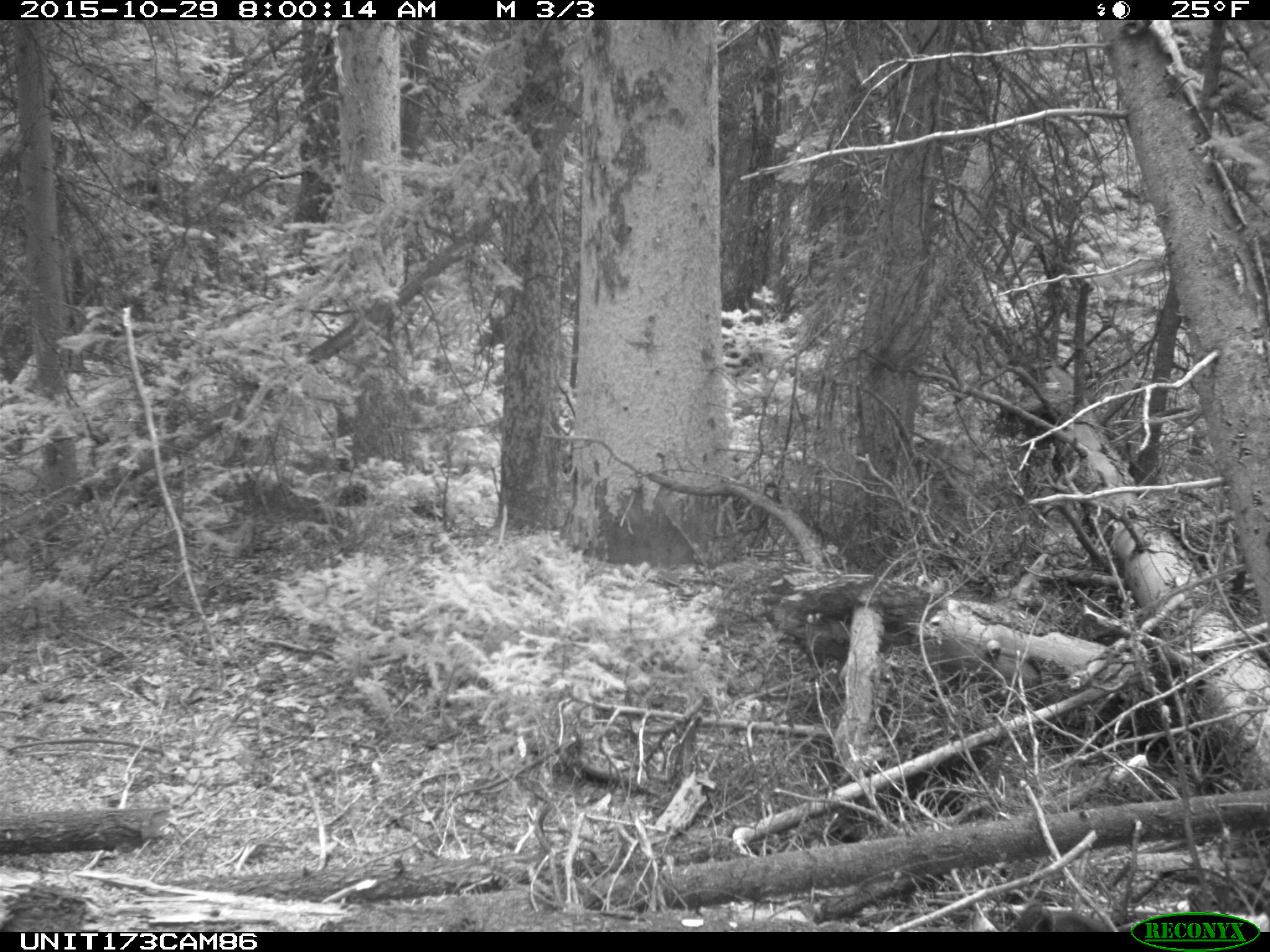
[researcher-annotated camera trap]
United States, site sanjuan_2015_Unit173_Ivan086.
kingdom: Animalia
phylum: Chordata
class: Mammalia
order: Rodentia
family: Sciuridae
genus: Tamiasciurus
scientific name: Tamiasciurus hudsonicus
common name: american red squirrel